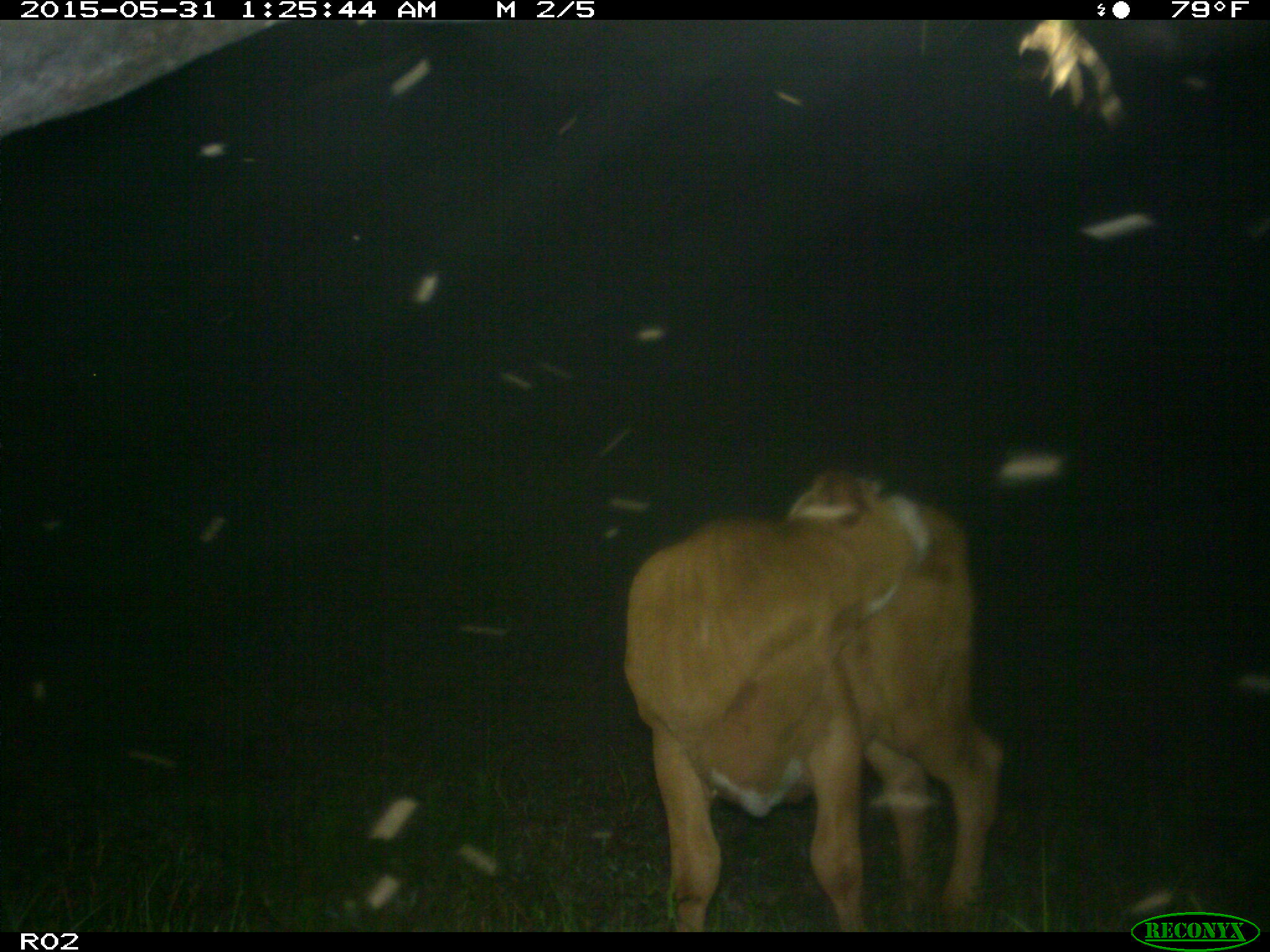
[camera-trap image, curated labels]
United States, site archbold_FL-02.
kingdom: Animalia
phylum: Chordata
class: Mammalia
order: Artiodactyla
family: Bovidae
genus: Bos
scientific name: Bos taurus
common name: domestic cow